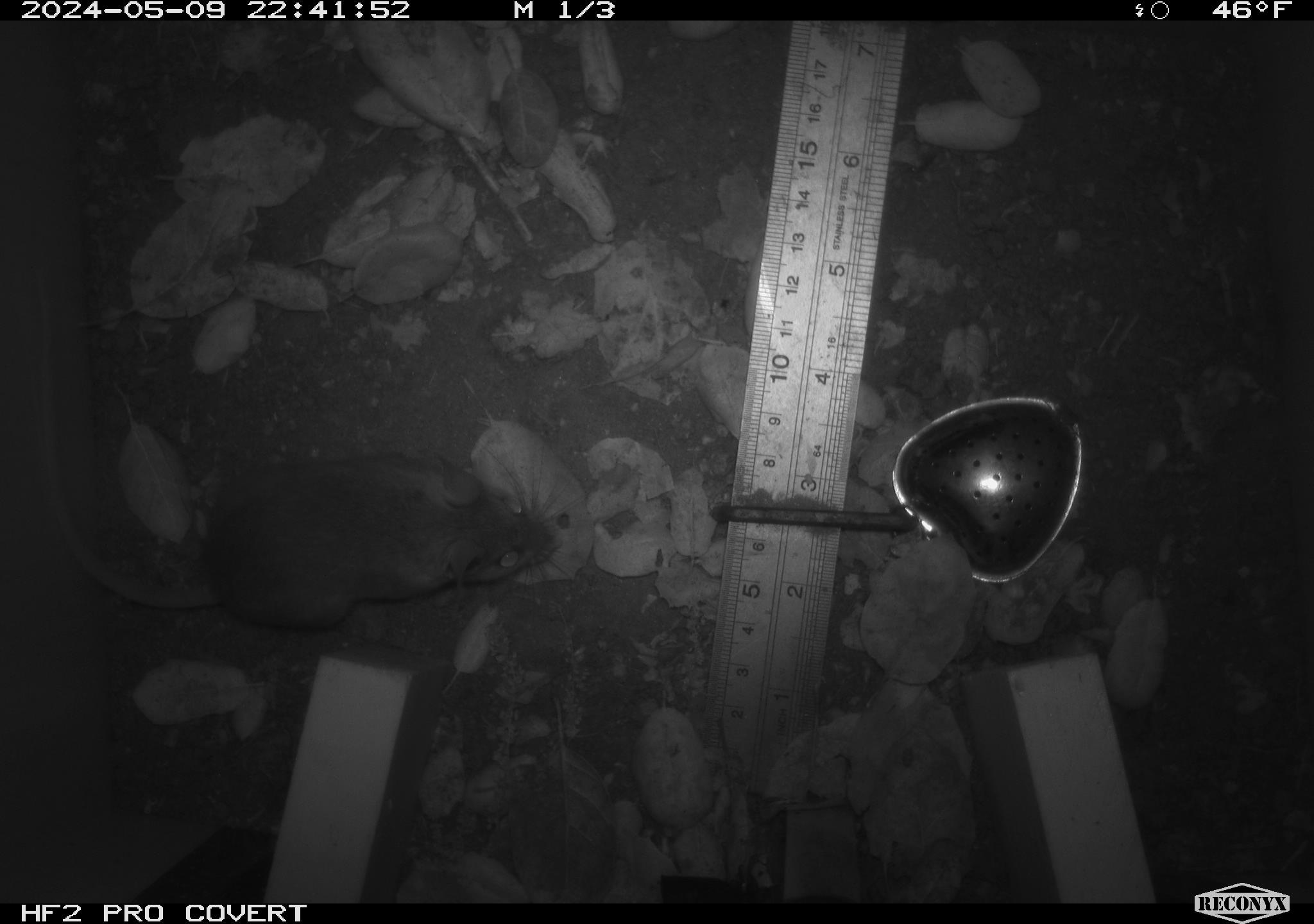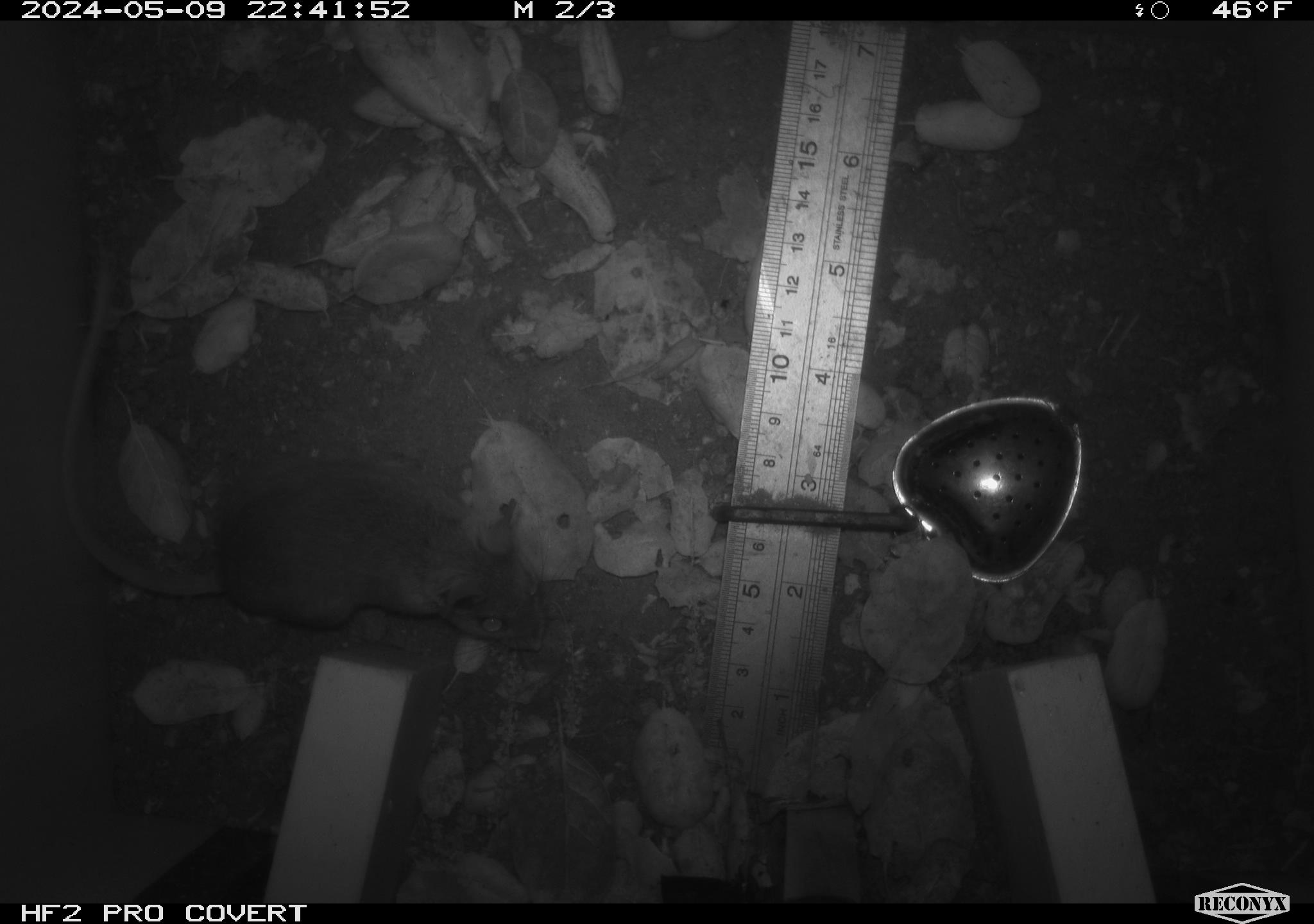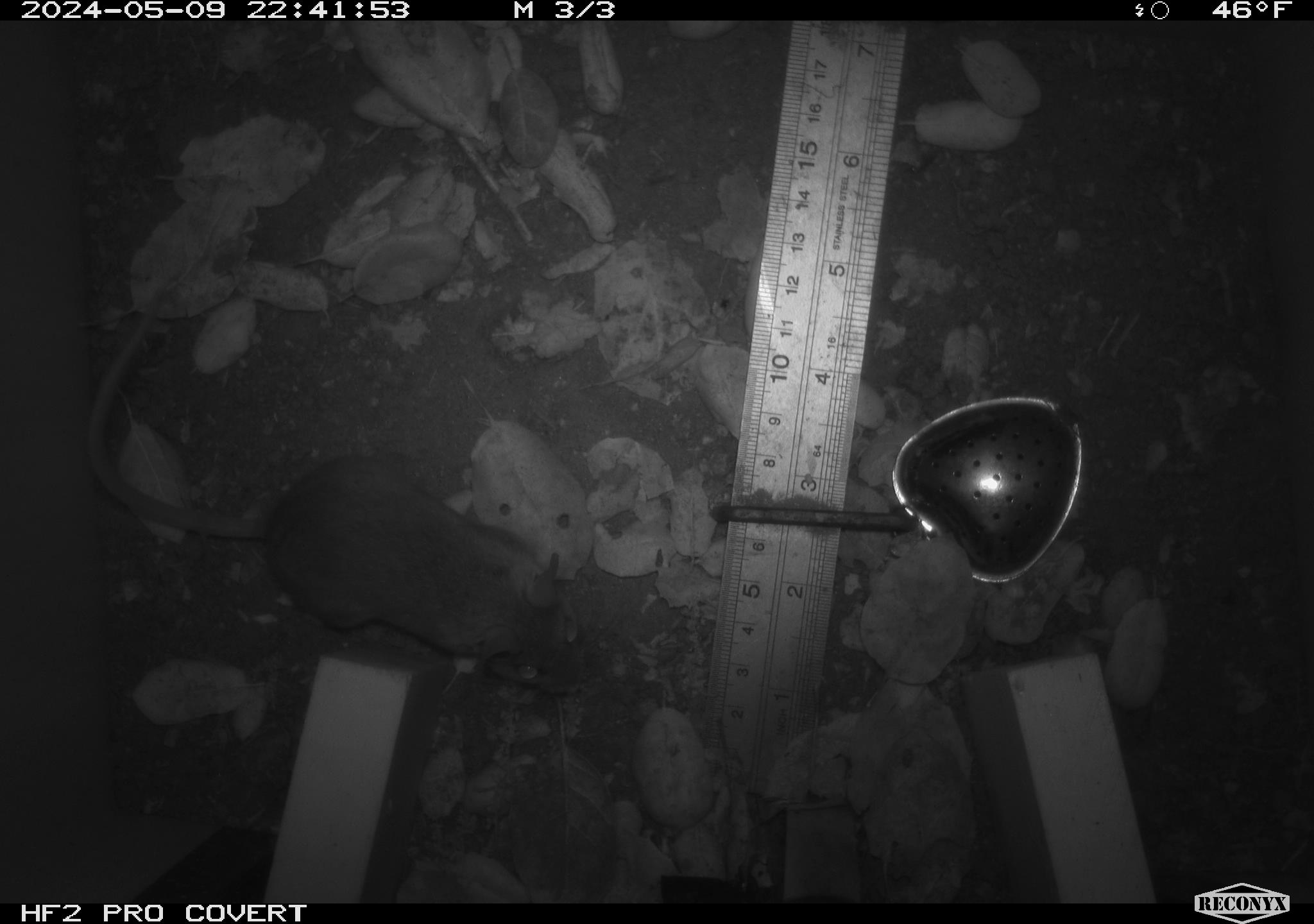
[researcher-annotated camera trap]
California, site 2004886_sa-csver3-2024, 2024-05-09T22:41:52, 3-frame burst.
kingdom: Animalia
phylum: Chordata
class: Mammalia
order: Rodentia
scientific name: Rodentia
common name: rodent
Rodent (Rodentia).